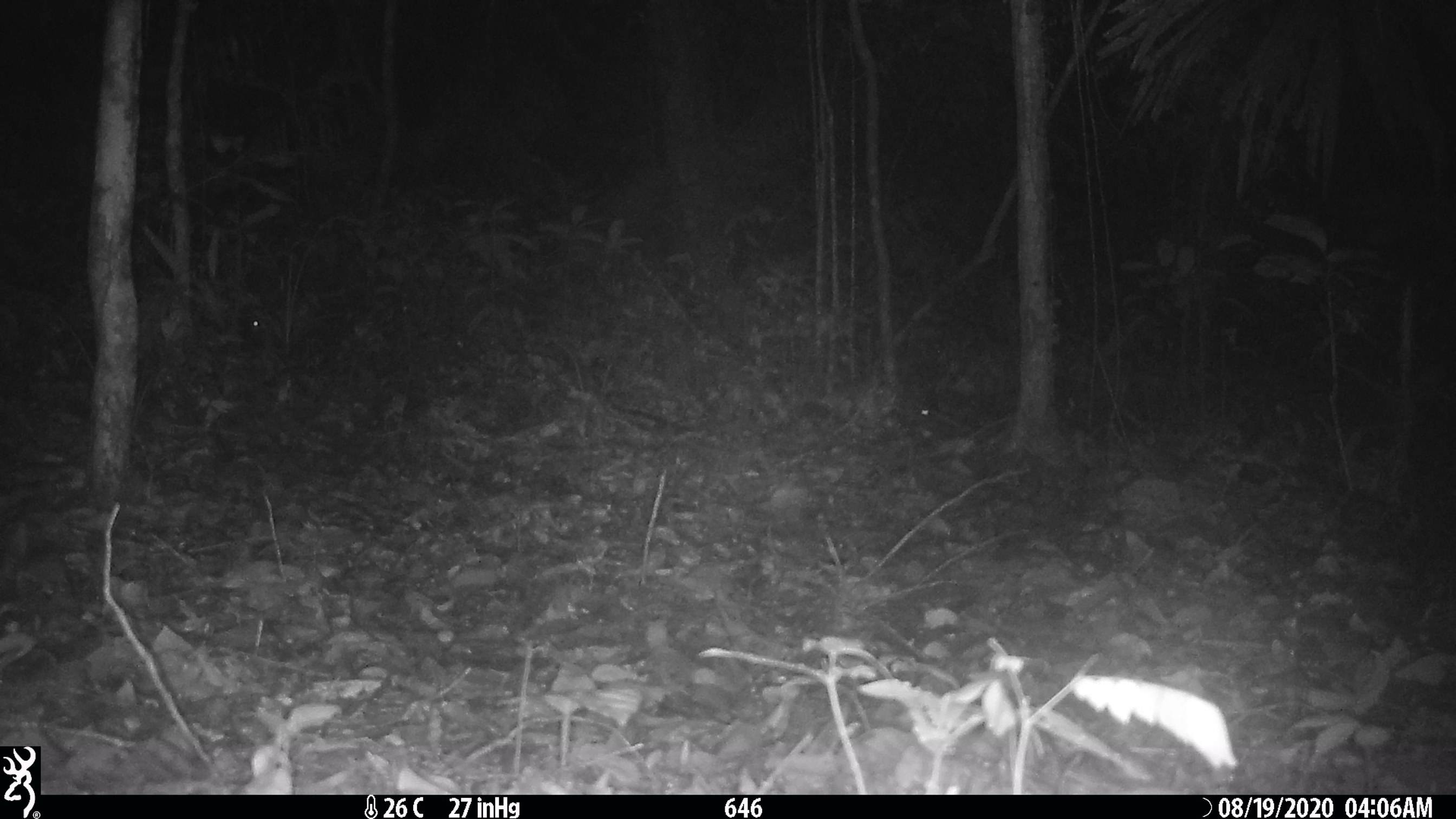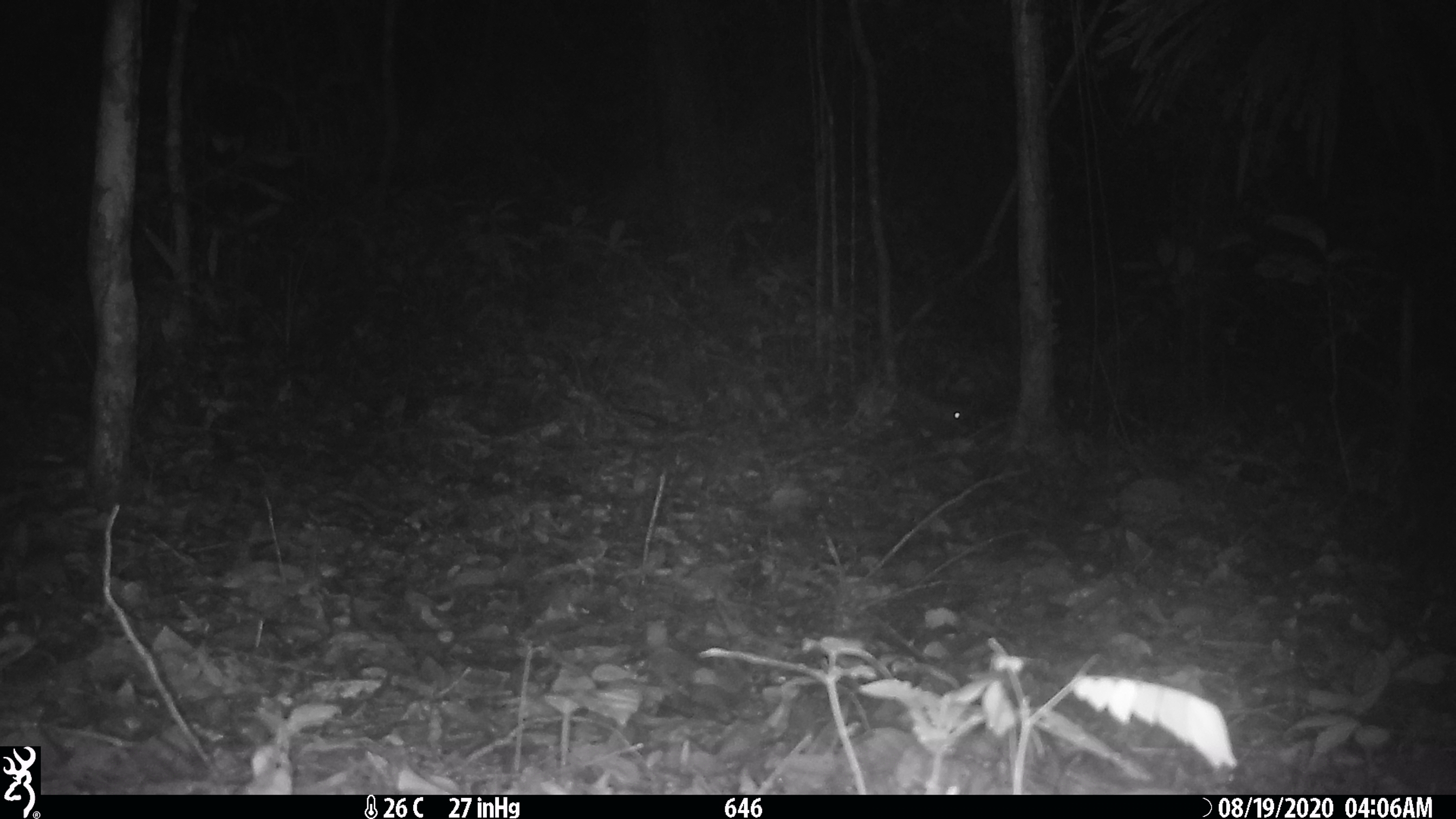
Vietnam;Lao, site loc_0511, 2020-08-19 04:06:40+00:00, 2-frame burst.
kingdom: Animalia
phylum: Chordata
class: Mammalia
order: Rodentia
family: Hystricidae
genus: Atherurus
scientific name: Atherurus macrourus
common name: asiatic brush-tailed porcupine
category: asiatic brush tailed porcupine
Asiatic brush tailed porcupine (asiatic brush-tailed porcupine) (Atherurus macrourus). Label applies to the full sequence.